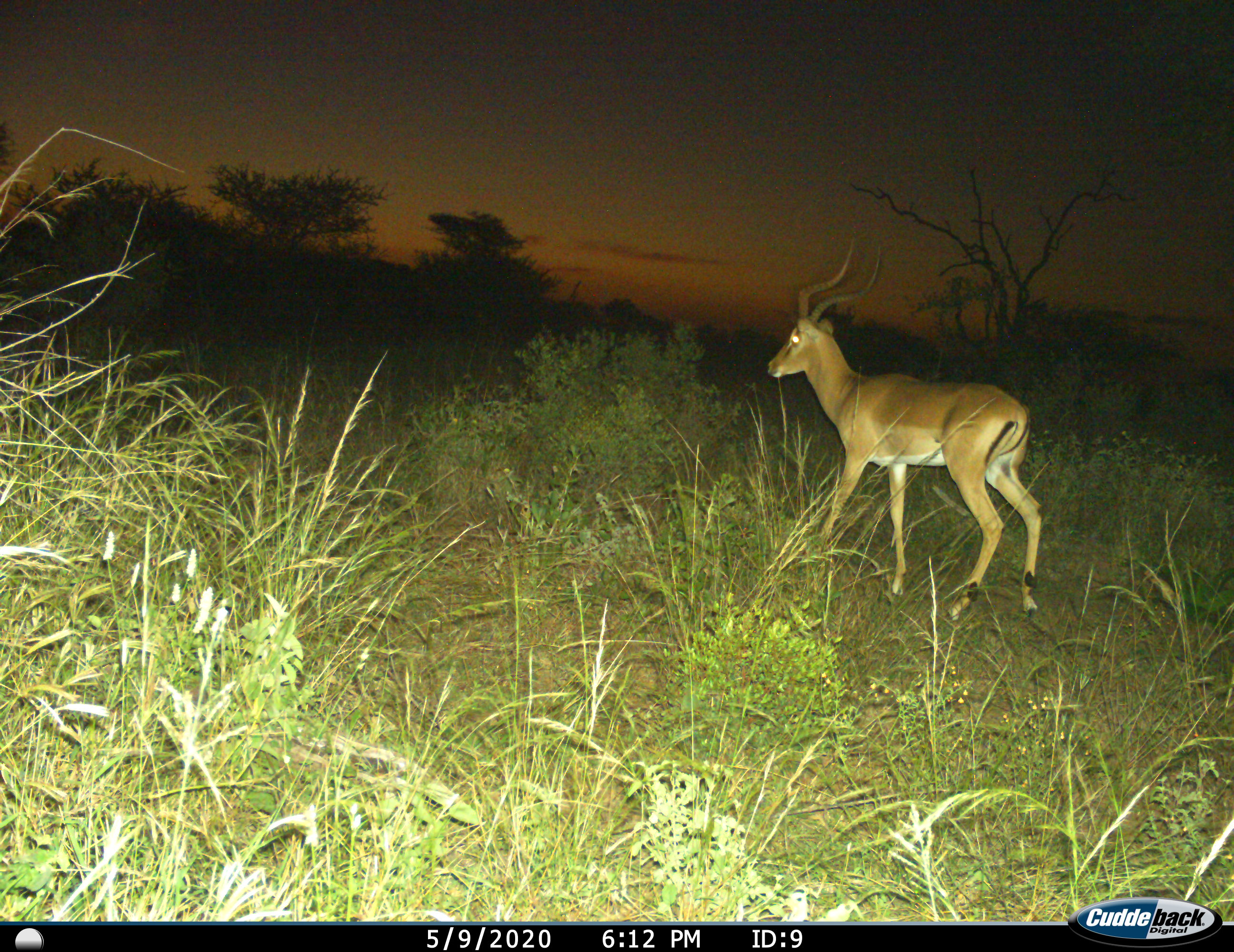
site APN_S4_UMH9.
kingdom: Animalia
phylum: Chordata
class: Mammalia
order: Artiodactyla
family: Bovidae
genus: Aepyceros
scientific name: Aepyceros melampus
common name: impala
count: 1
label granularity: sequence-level